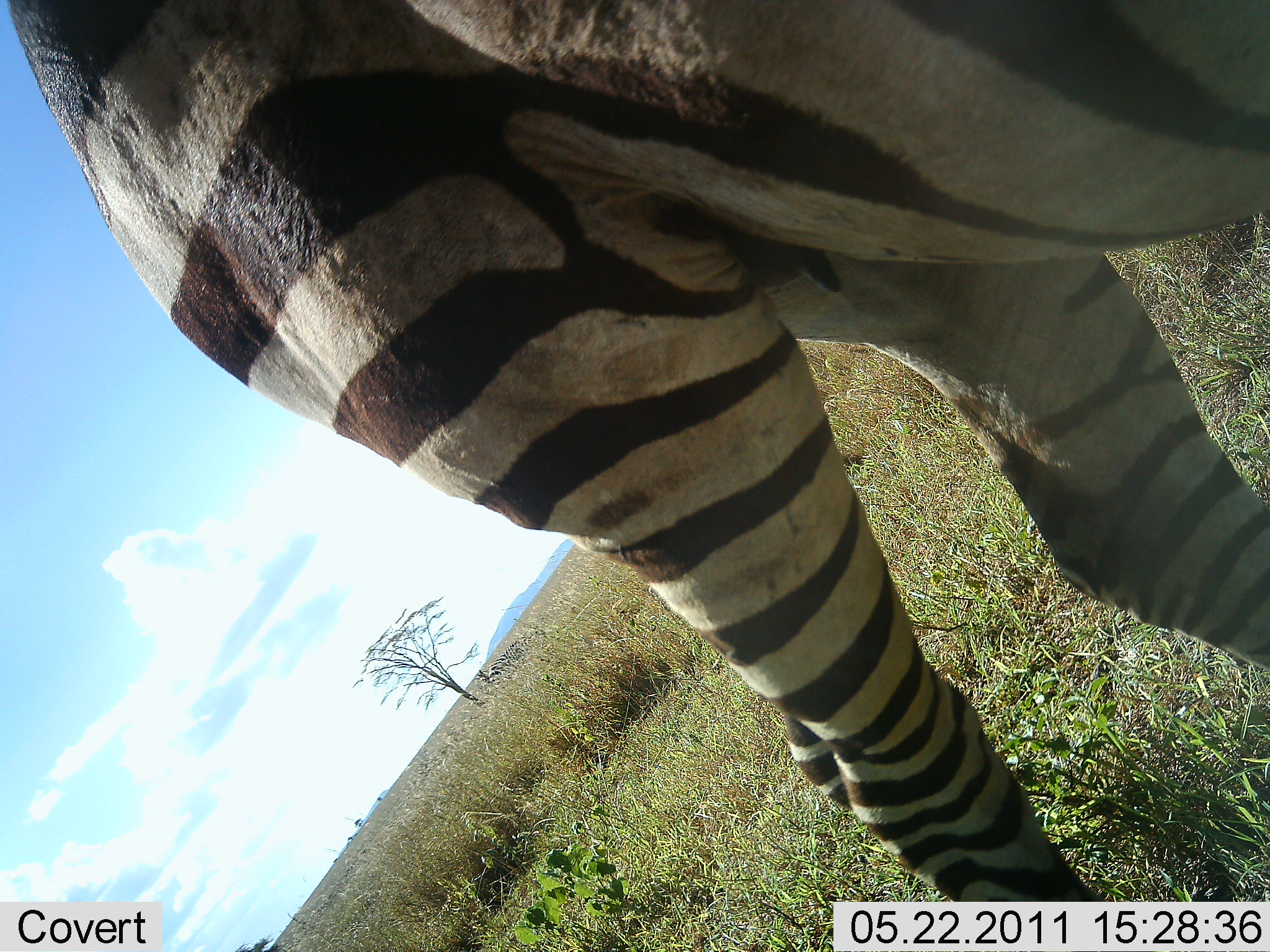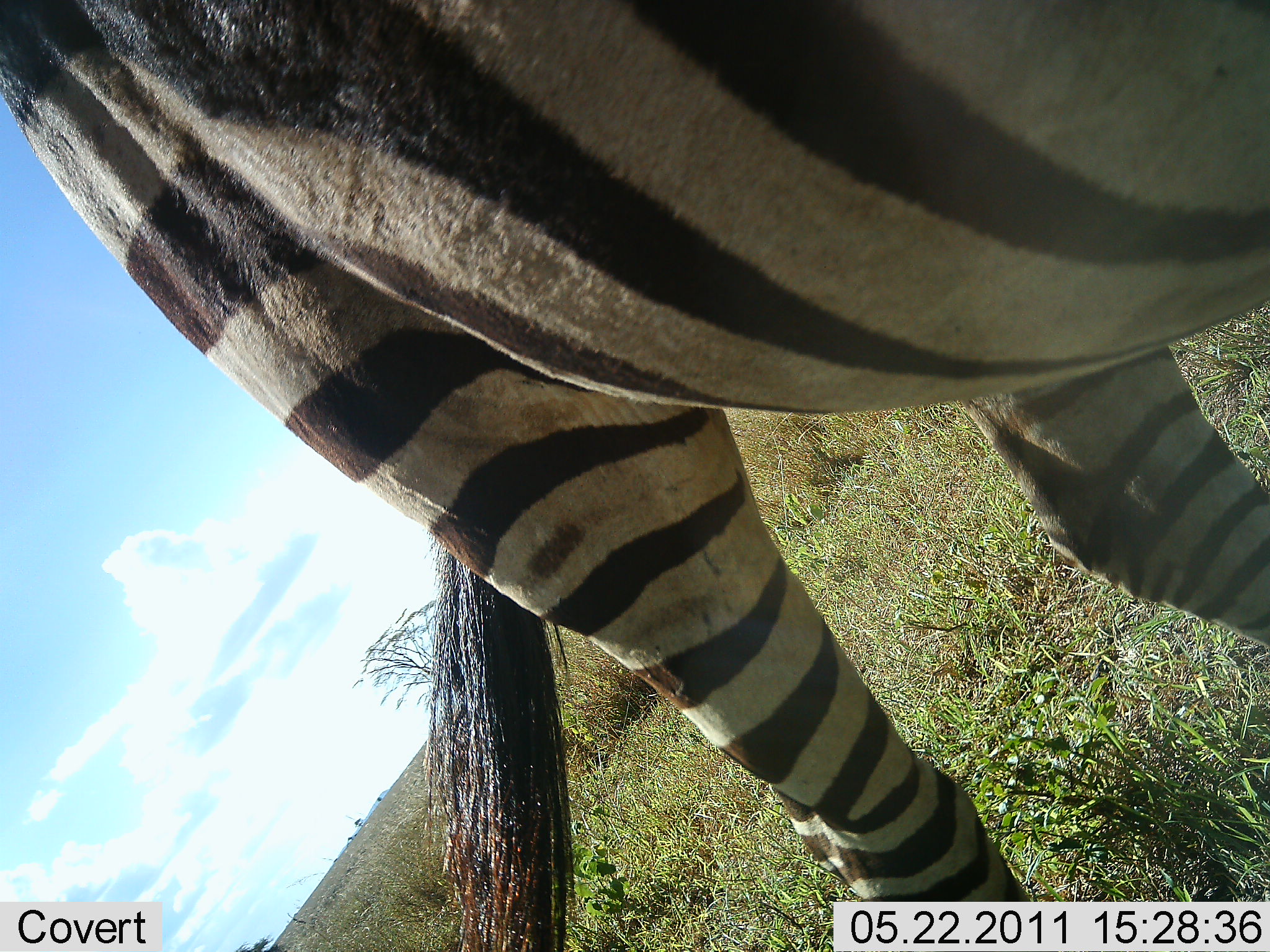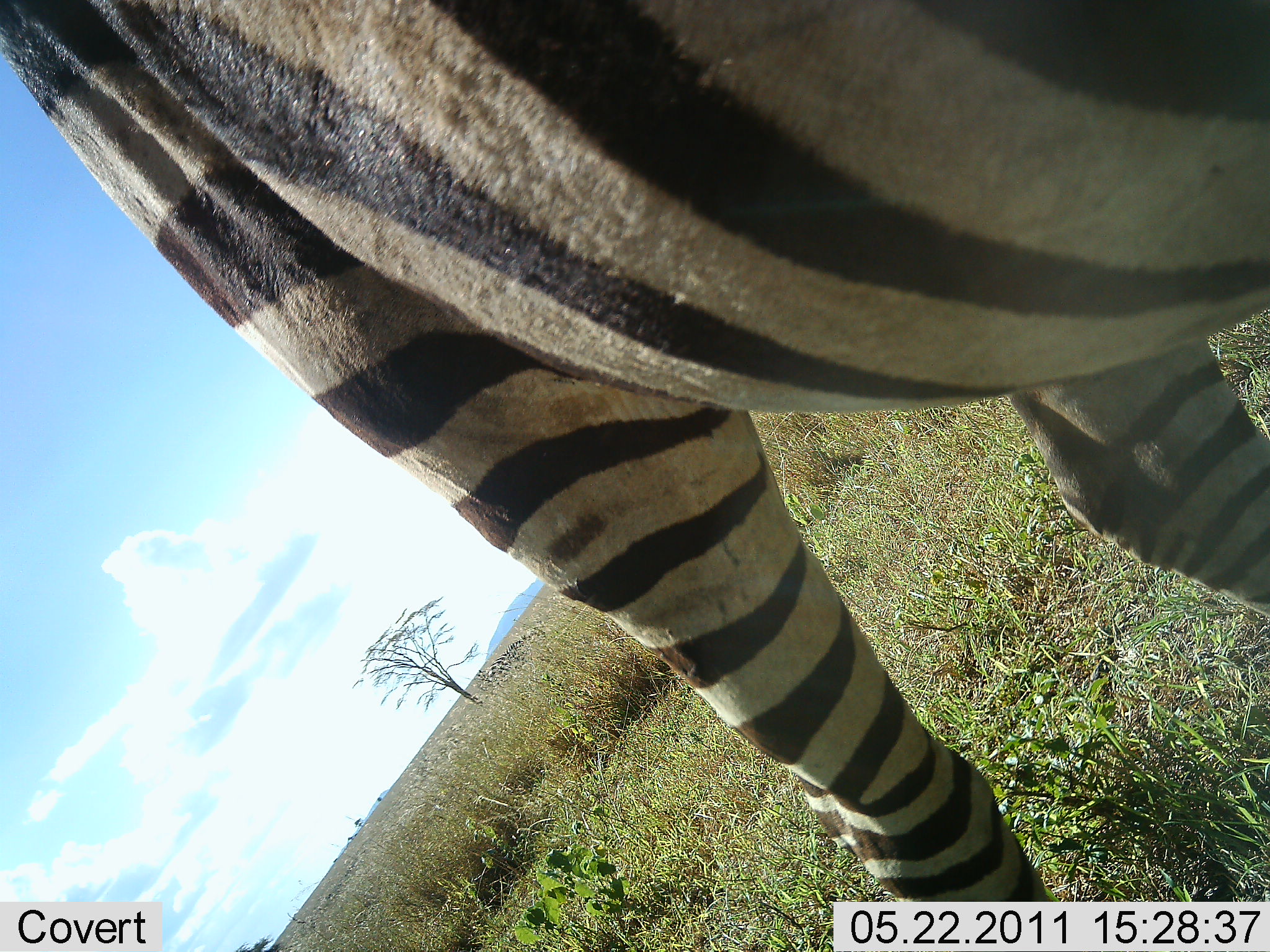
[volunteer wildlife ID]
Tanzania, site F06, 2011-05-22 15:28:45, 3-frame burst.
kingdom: Animalia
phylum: Chordata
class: Mammalia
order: Perissodactyla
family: Equidae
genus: Equus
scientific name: Equus quagga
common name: plains zebra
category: zebra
Zebra (plains zebra) (Equus quagga), count 1. Behavior (volunteer vote fractions): standing 85%, resting 0%, moving 8%, interacting 8%. Young present (vote fraction): 0%. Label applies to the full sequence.